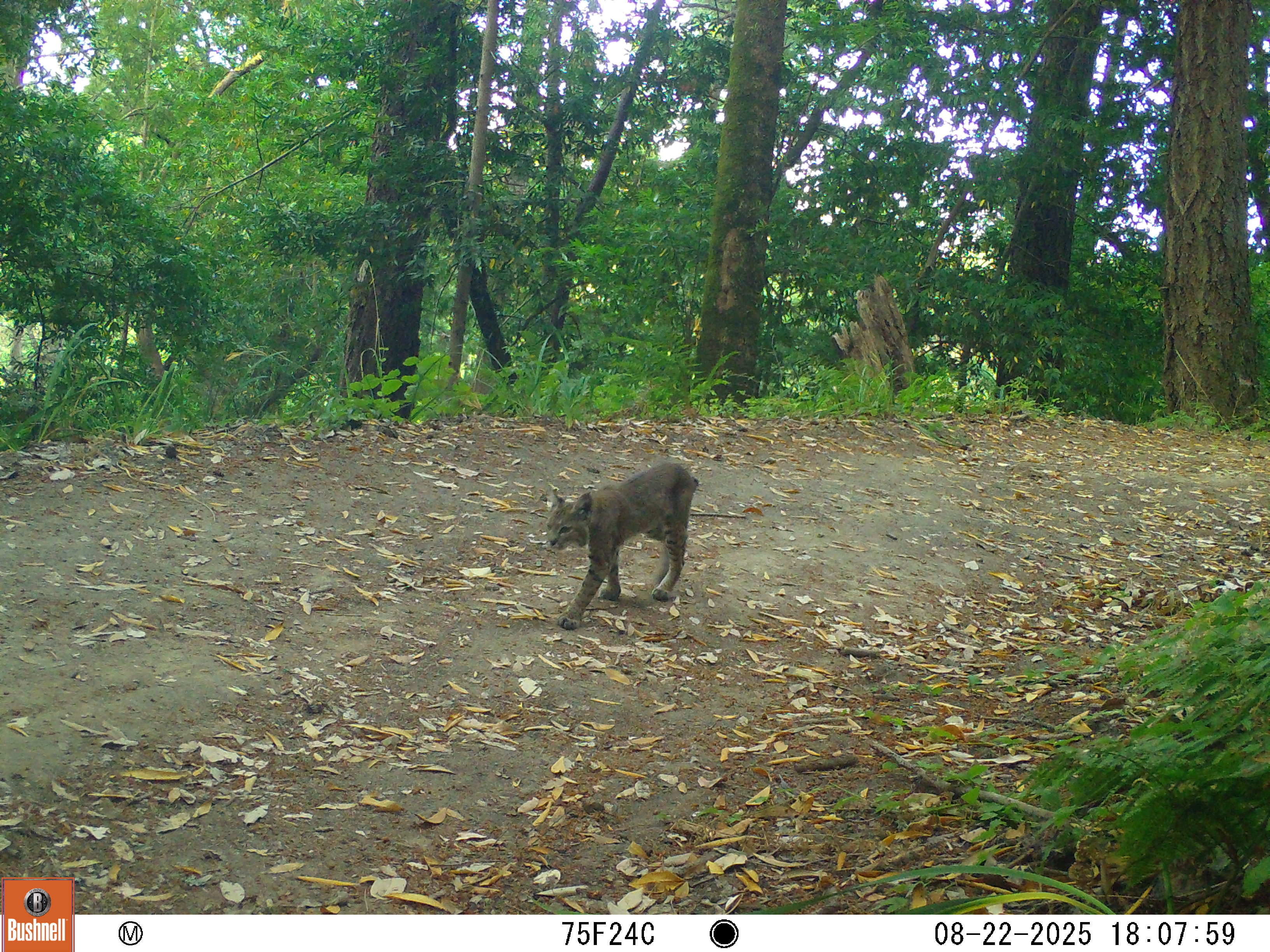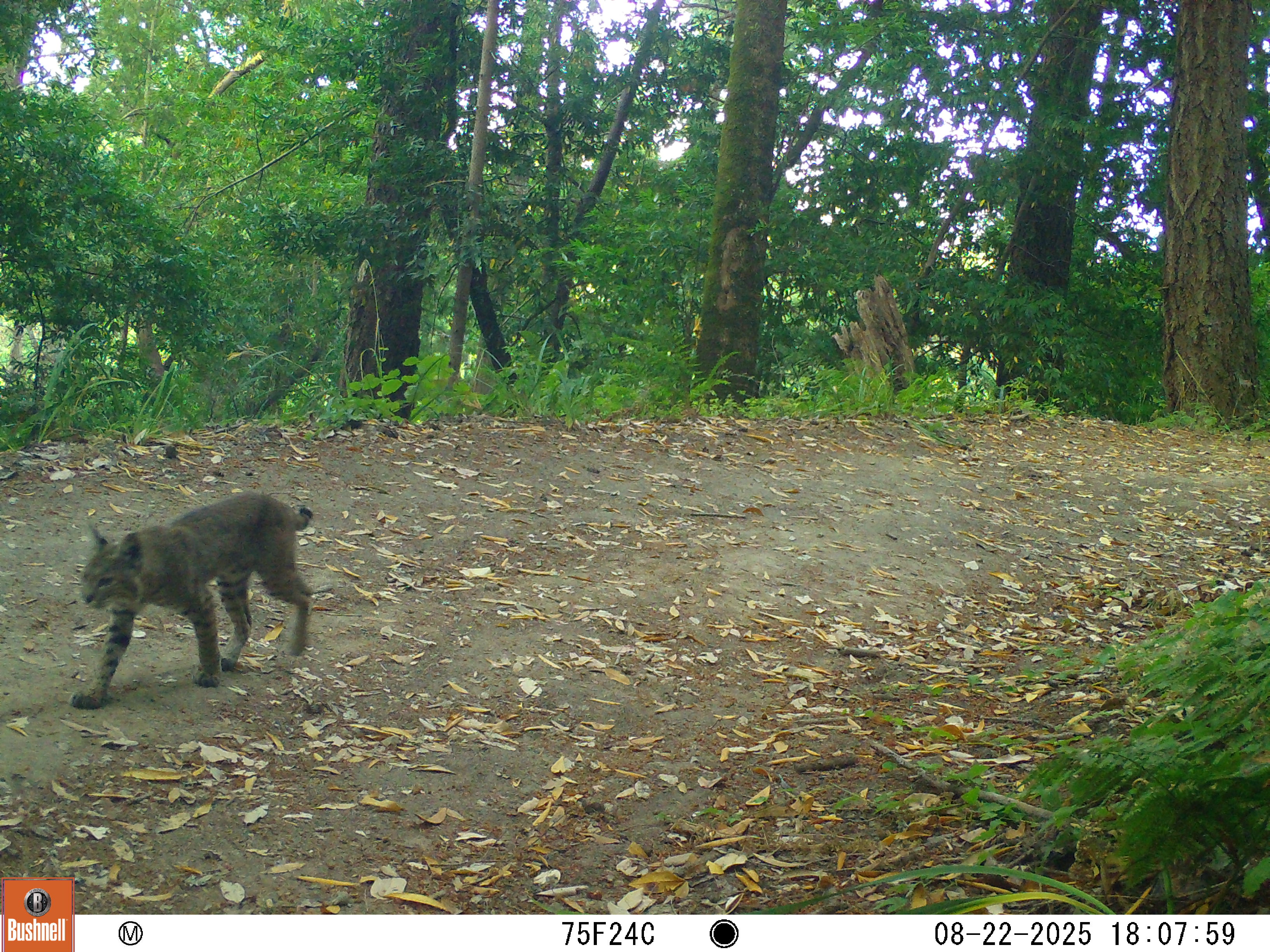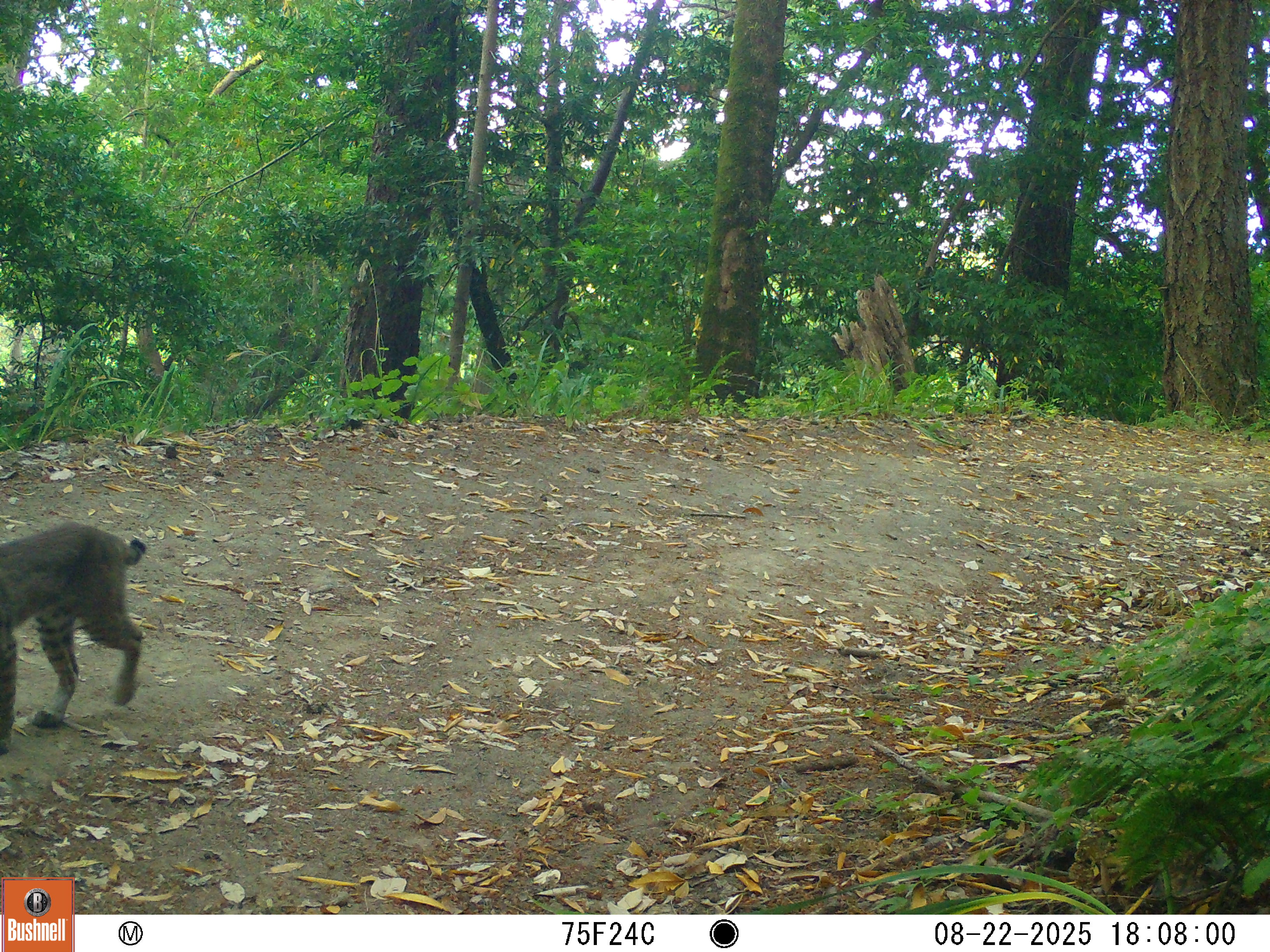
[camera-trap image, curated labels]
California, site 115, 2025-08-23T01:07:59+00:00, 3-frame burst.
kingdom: Animalia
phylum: Chordata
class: Mammalia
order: Carnivora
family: Felidae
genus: Lynx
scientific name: Lynx rufus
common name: bobcat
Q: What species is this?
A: Bobcat (Lynx rufus).